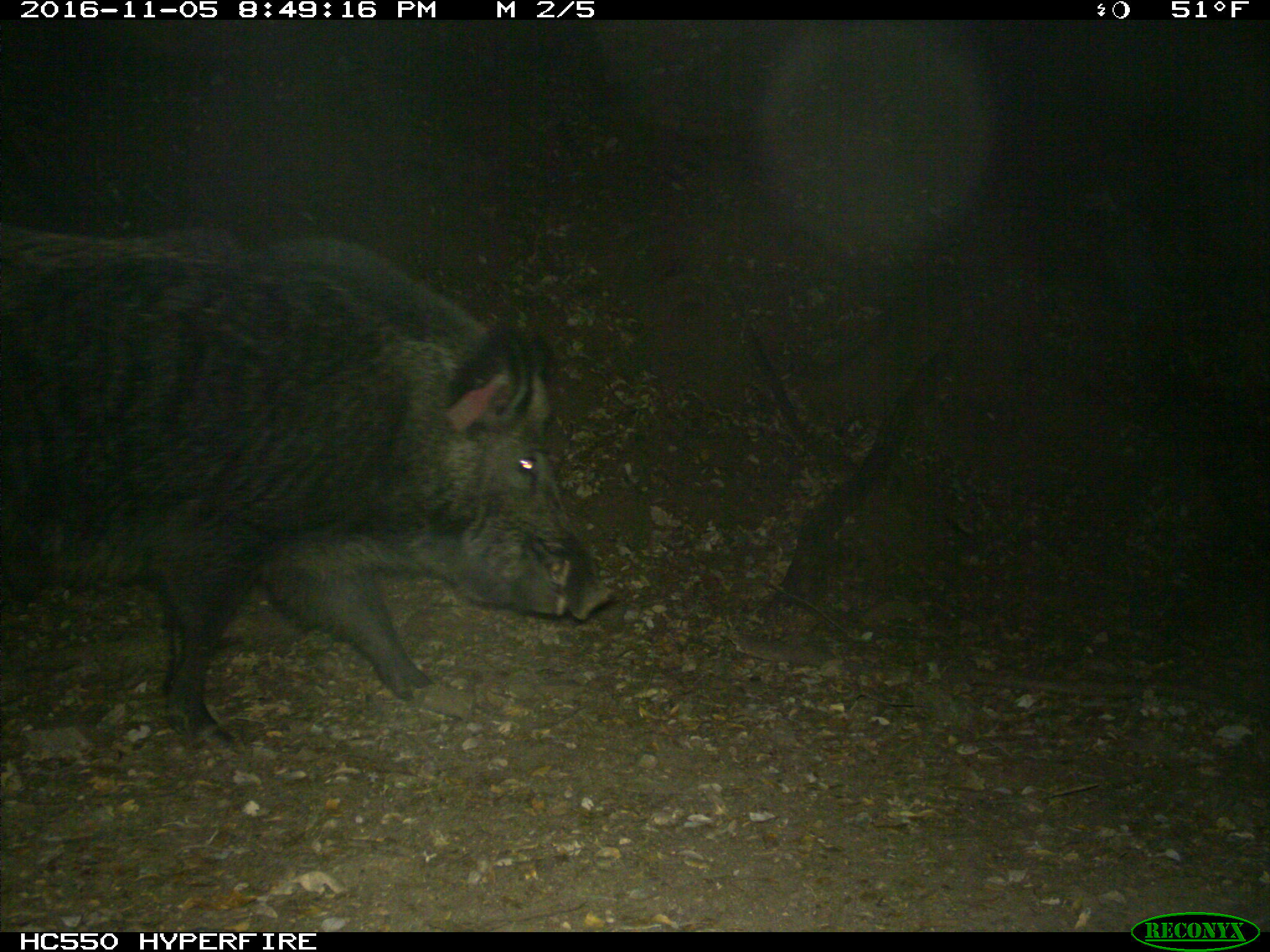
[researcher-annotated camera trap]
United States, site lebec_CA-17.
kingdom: Animalia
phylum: Chordata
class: Mammalia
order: Artiodactyla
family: Suidae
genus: Sus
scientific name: Sus scrofa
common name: wild boar